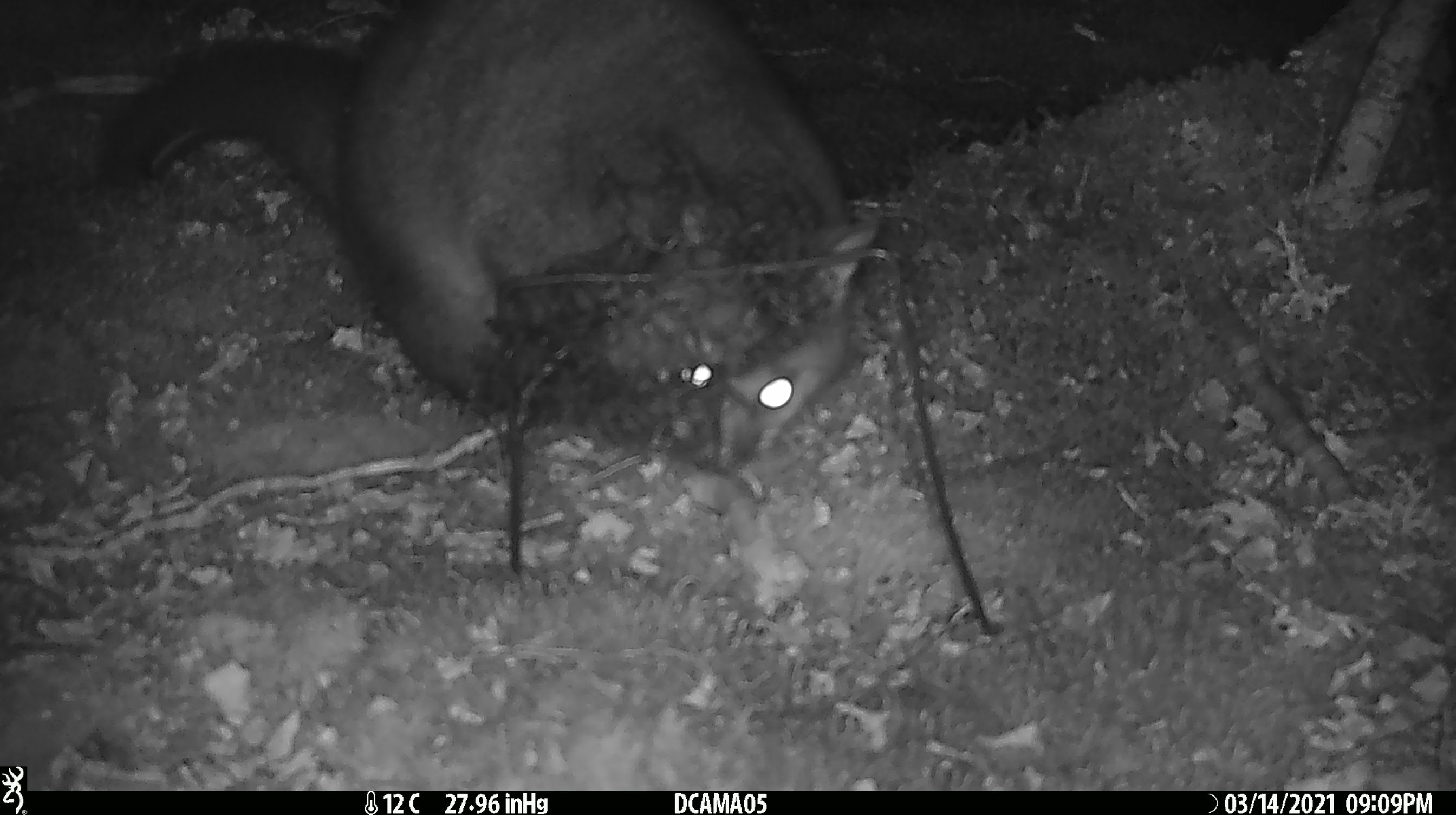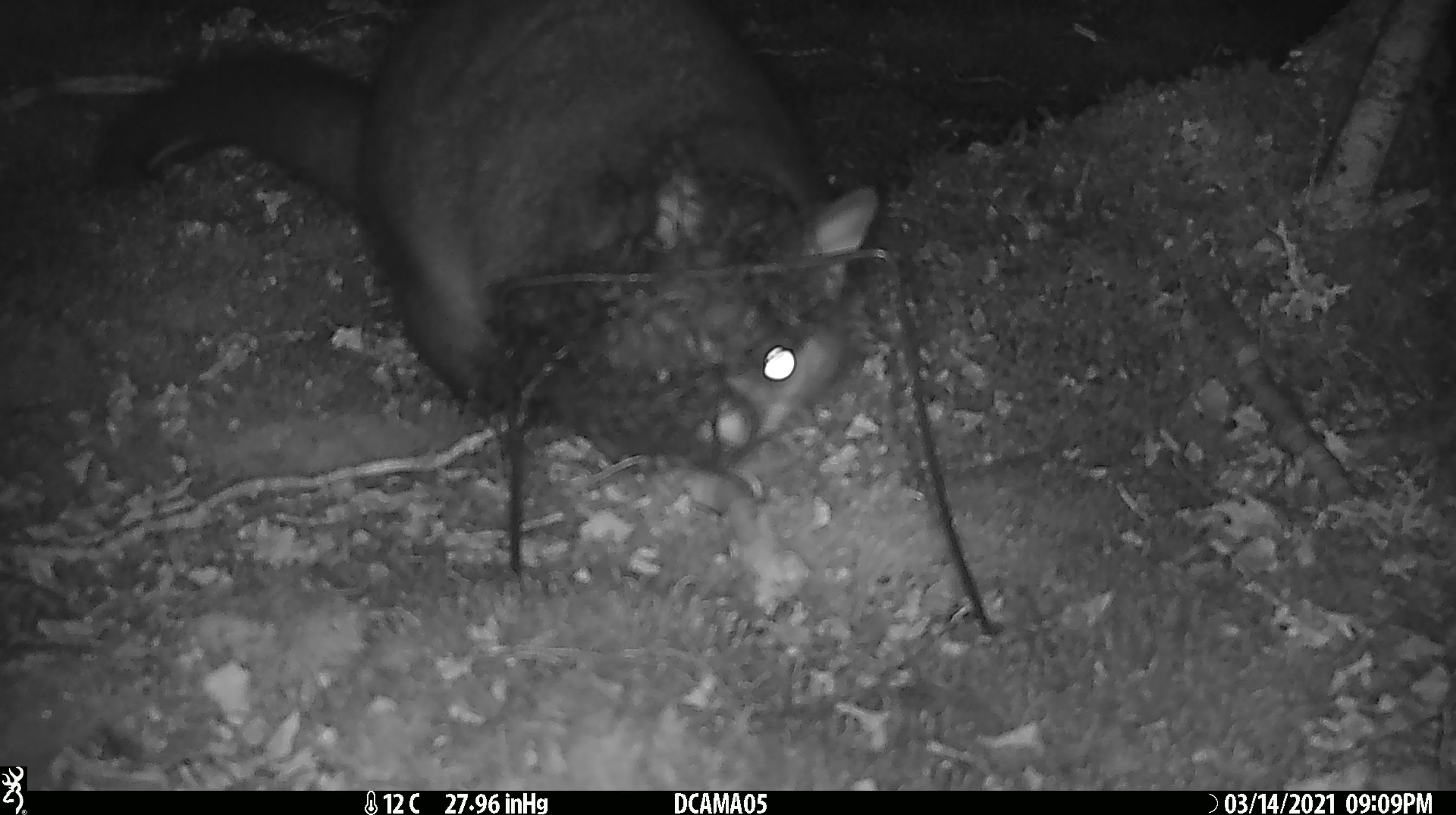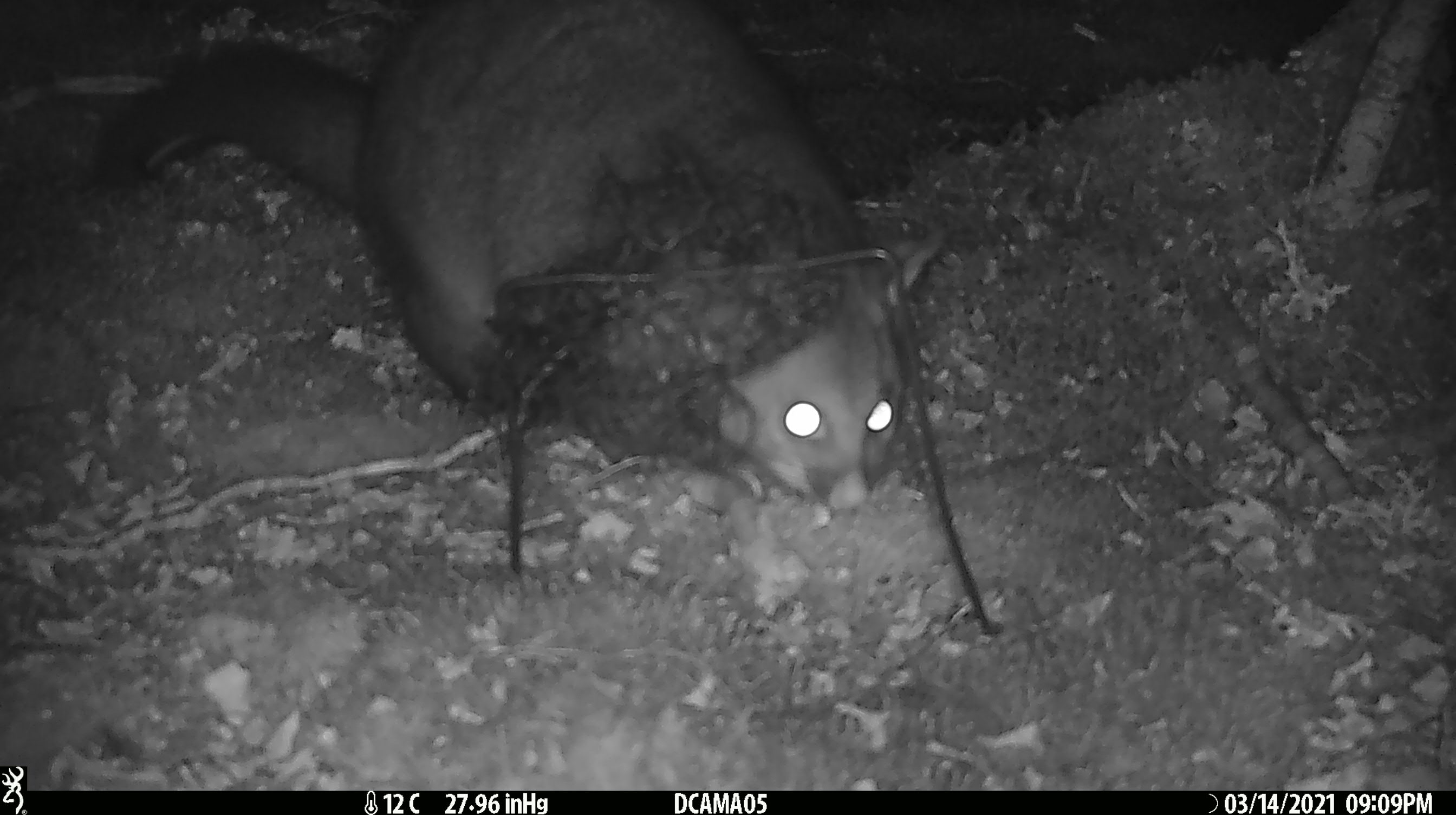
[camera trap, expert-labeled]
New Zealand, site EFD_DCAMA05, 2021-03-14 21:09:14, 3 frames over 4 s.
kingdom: Animalia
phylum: Chordata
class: Mammalia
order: Diprotodontia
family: Phalangeridae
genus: Trichosurus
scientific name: Trichosurus vulpecula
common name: common brushtail possum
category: possum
Possum (common brushtail possum) (Trichosurus vulpecula).